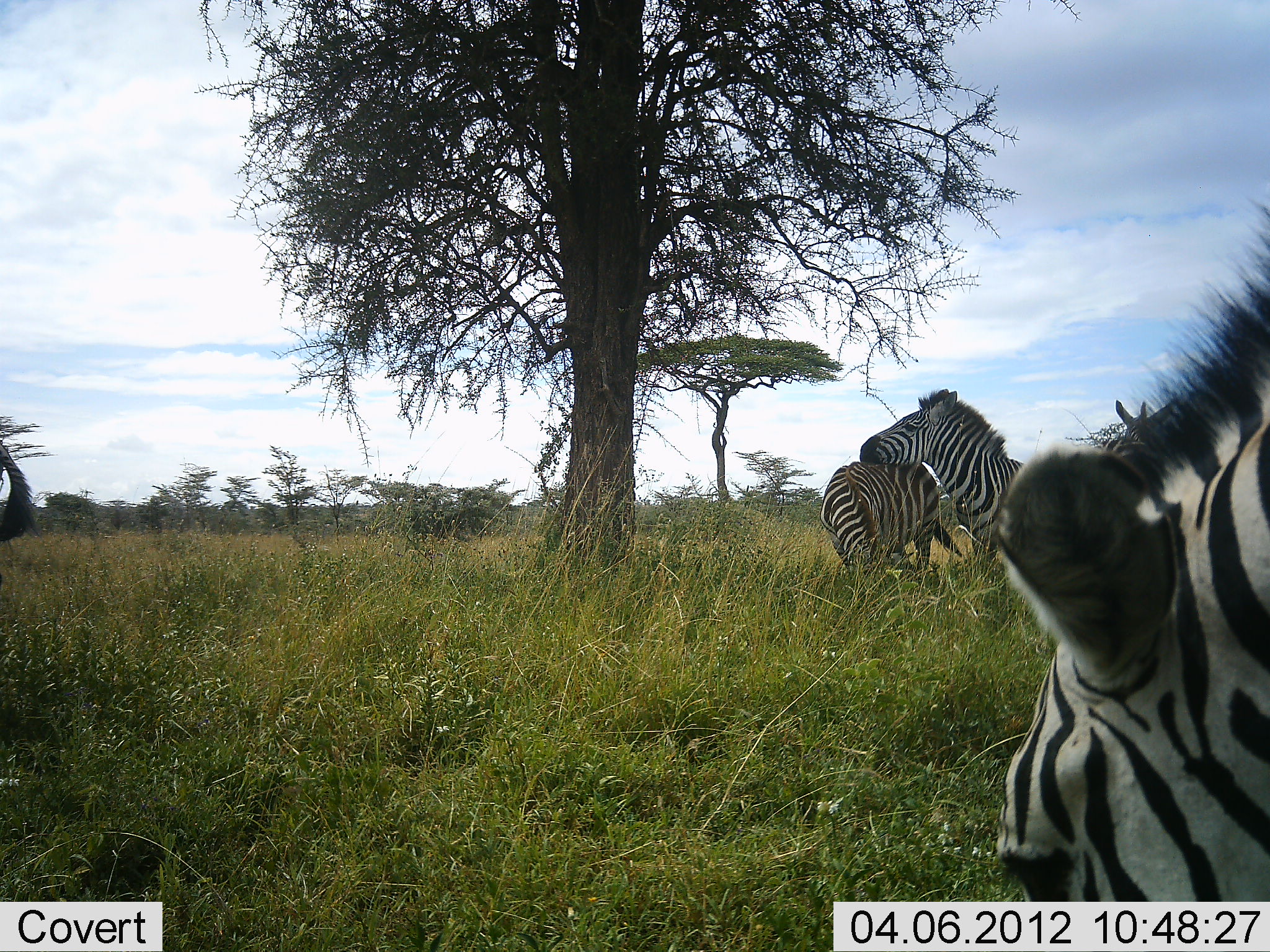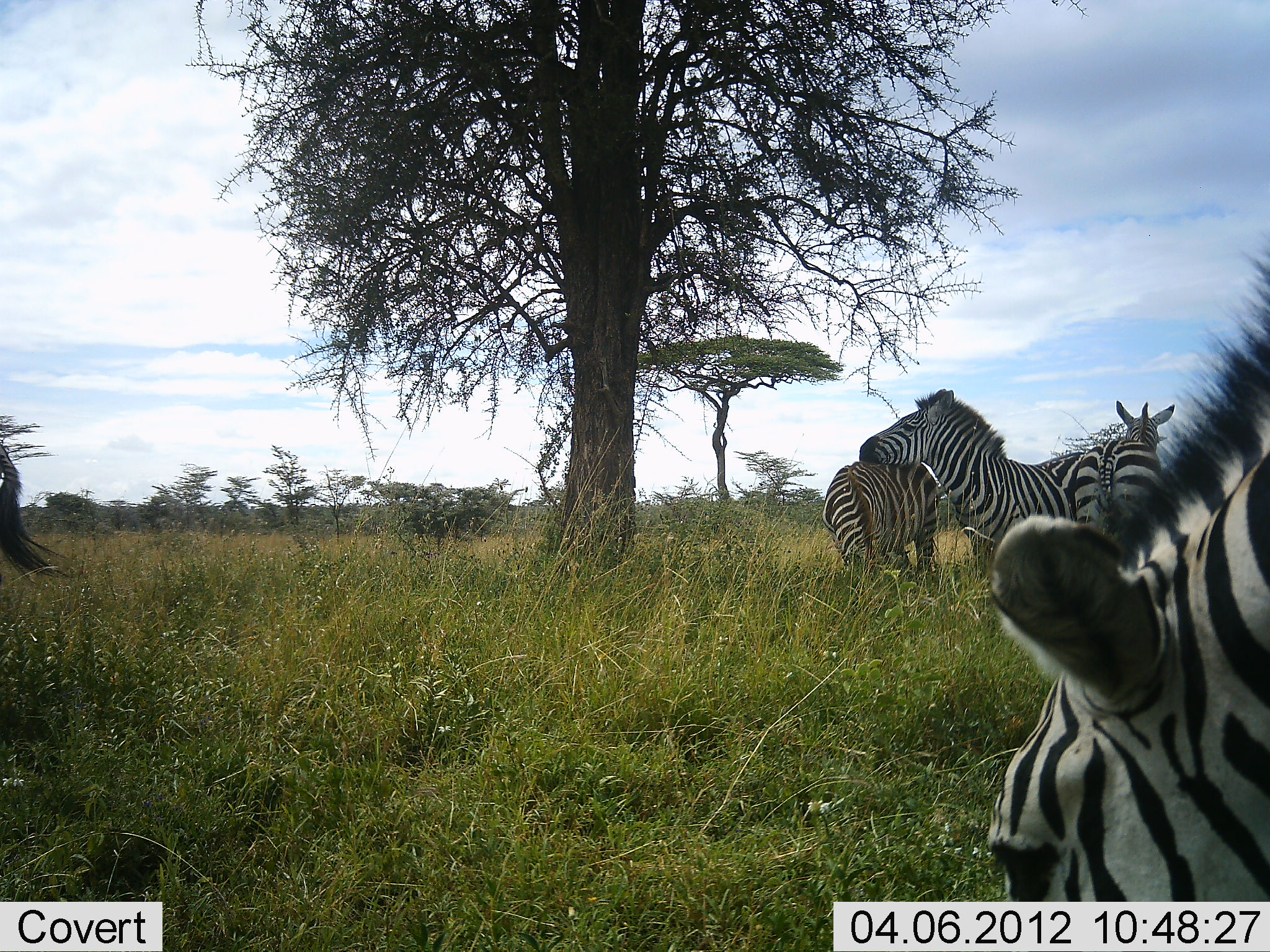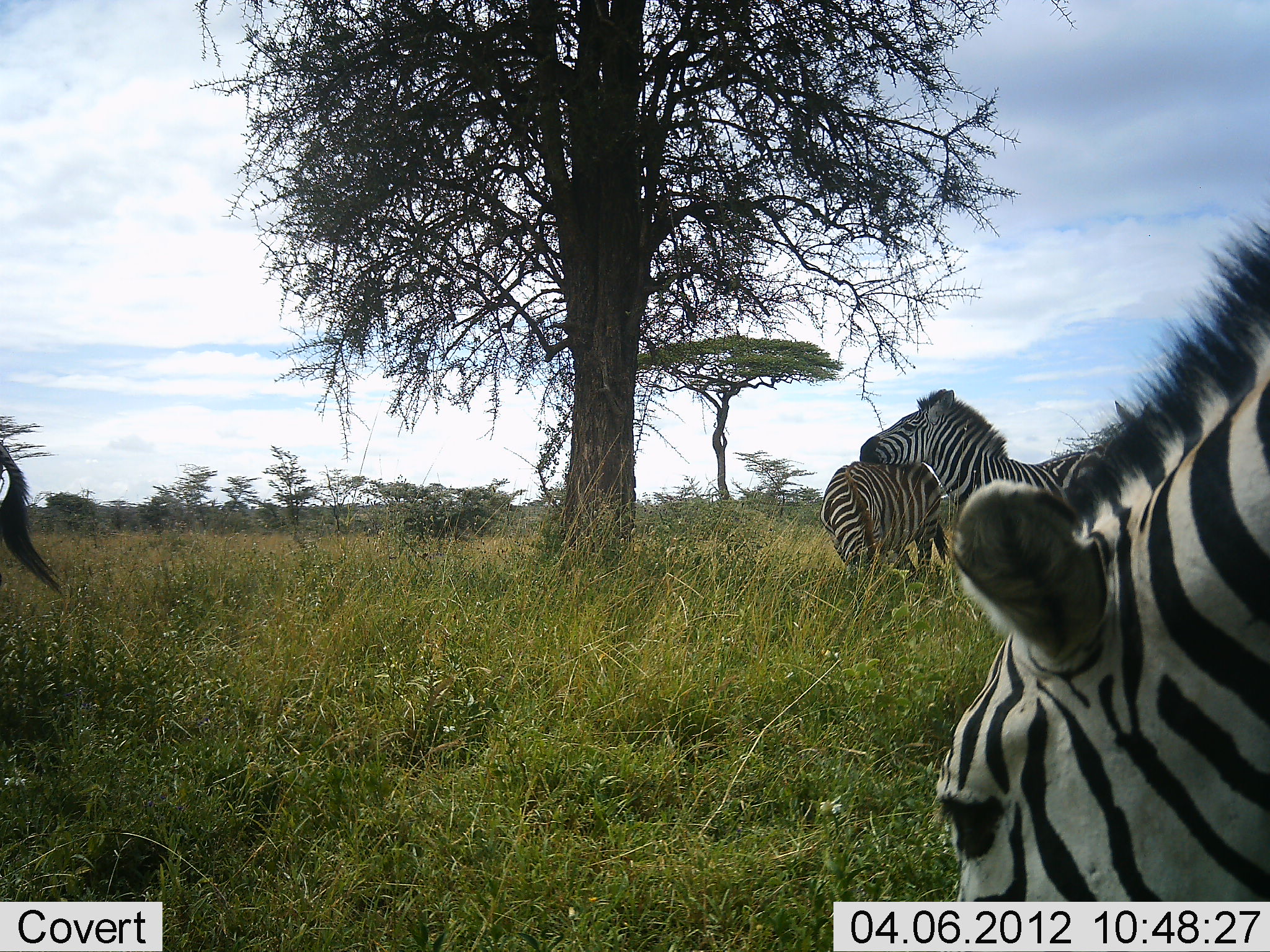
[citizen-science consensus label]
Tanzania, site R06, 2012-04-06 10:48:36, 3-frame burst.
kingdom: Animalia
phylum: Chordata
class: Mammalia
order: Perissodactyla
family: Equidae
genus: Equus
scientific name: Equus quagga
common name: plains zebra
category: zebra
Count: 5.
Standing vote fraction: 74%.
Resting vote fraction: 17%.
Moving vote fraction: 0%.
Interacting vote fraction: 35%.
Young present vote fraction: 4%.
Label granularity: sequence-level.